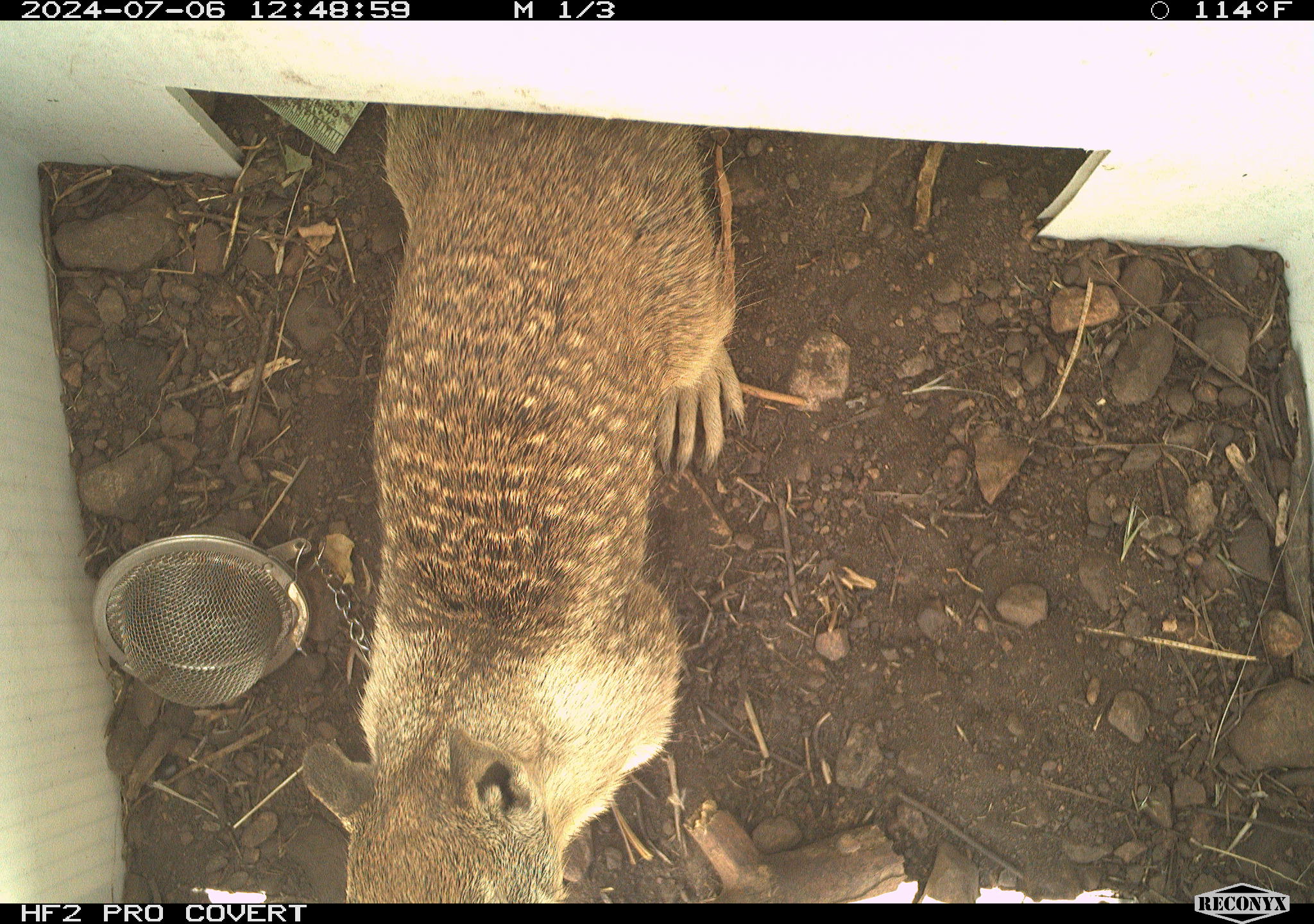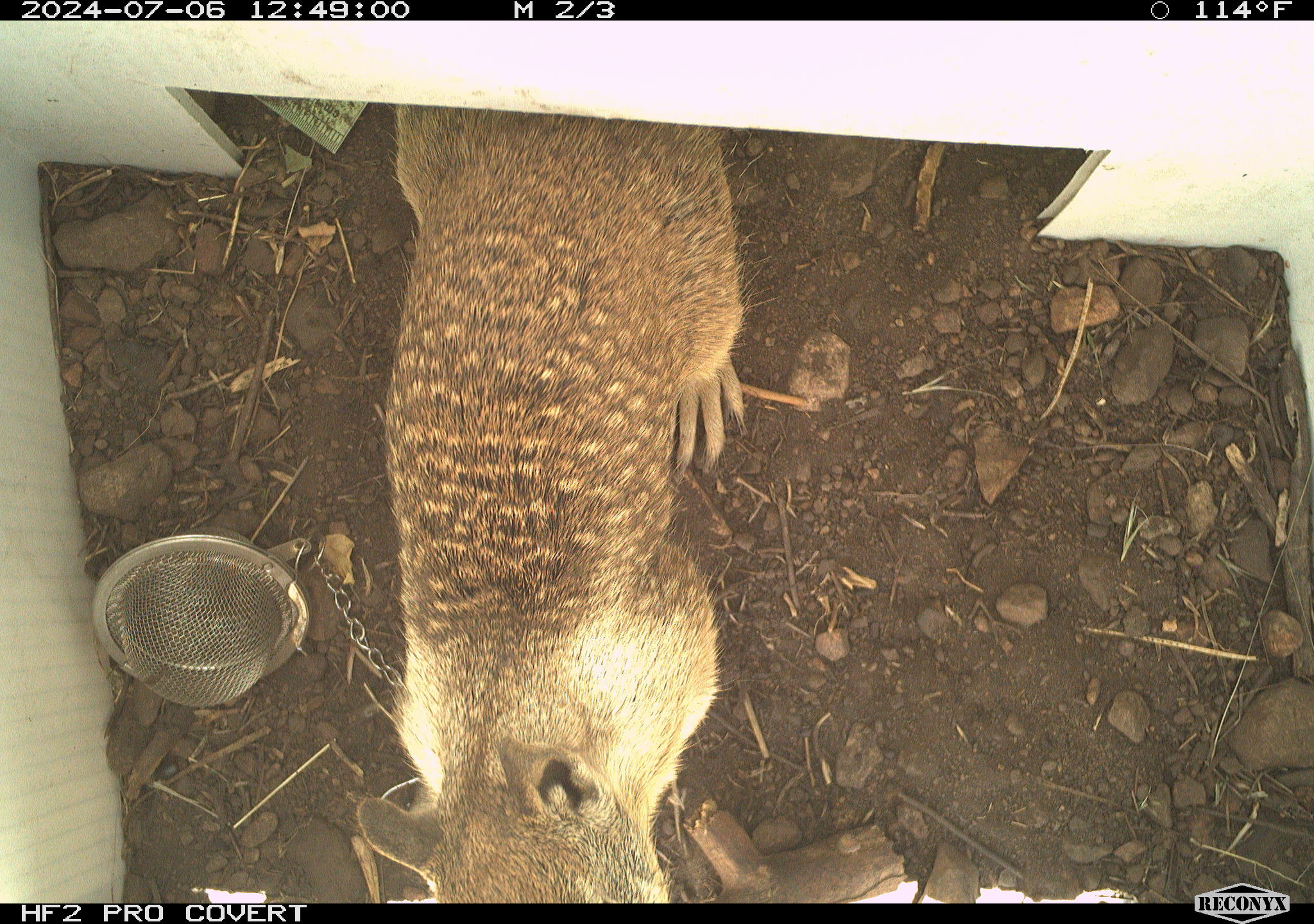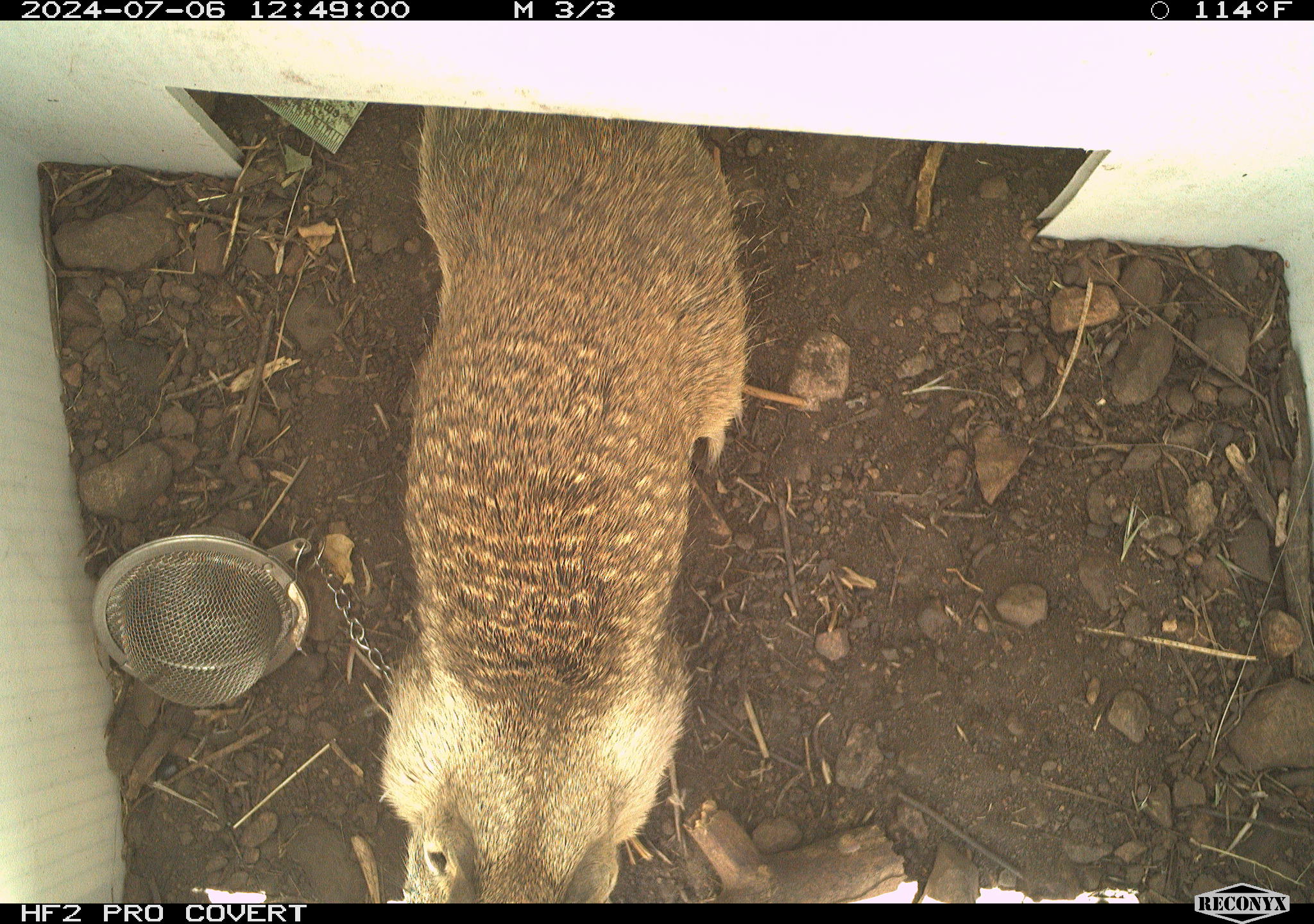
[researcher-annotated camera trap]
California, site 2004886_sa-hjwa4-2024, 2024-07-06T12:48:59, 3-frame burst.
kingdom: Animalia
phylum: Chordata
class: Mammalia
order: Rodentia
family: Sciuridae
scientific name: Sciuridae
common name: squirrels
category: sciuridae family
Sciuridae family (squirrels) (Sciuridae).